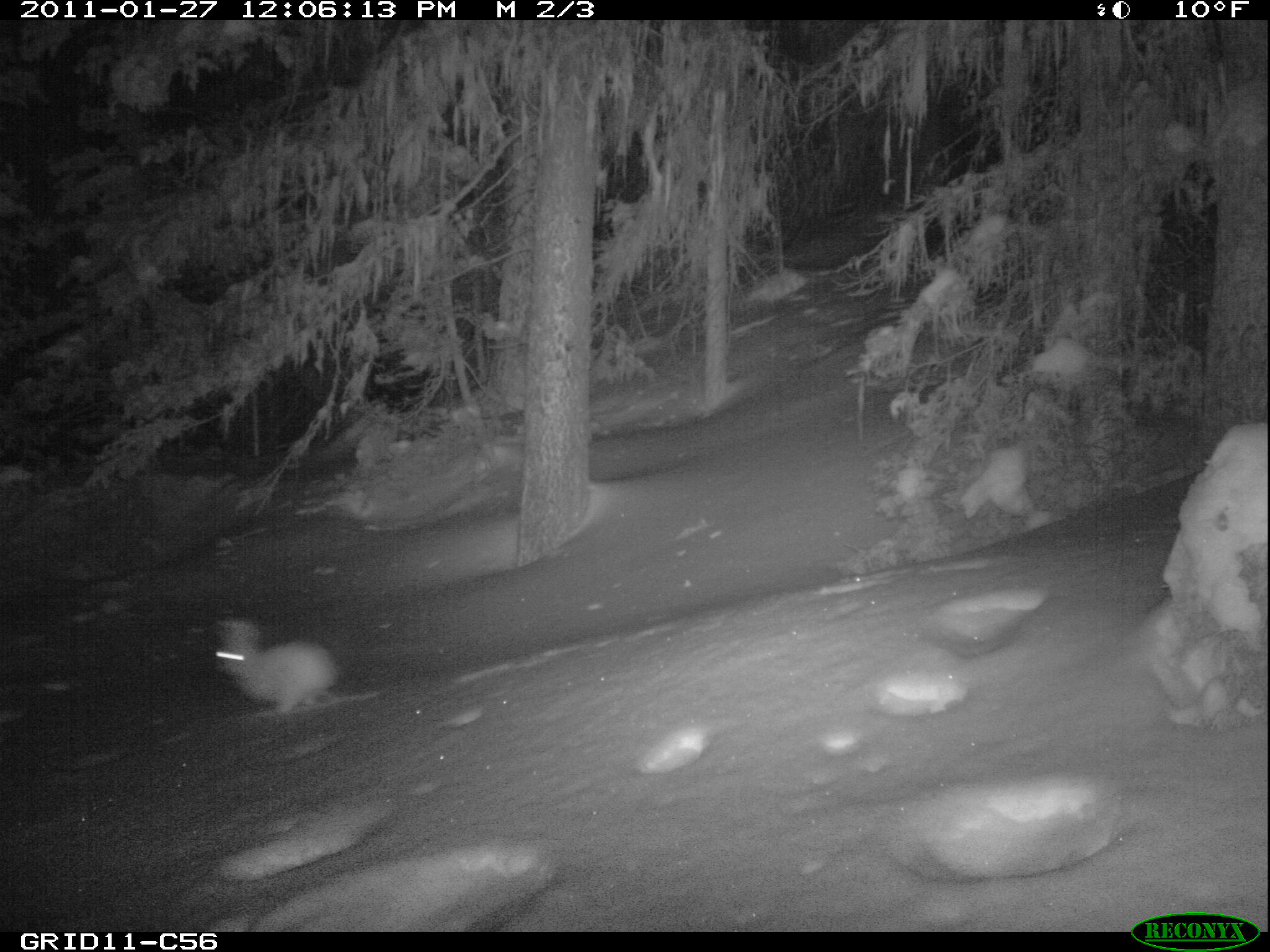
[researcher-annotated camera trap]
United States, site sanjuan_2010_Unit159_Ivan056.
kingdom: Animalia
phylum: Chordata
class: Mammalia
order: Lagomorpha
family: Leporidae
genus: Lepus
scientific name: Lepus americanus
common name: snowshoe hare